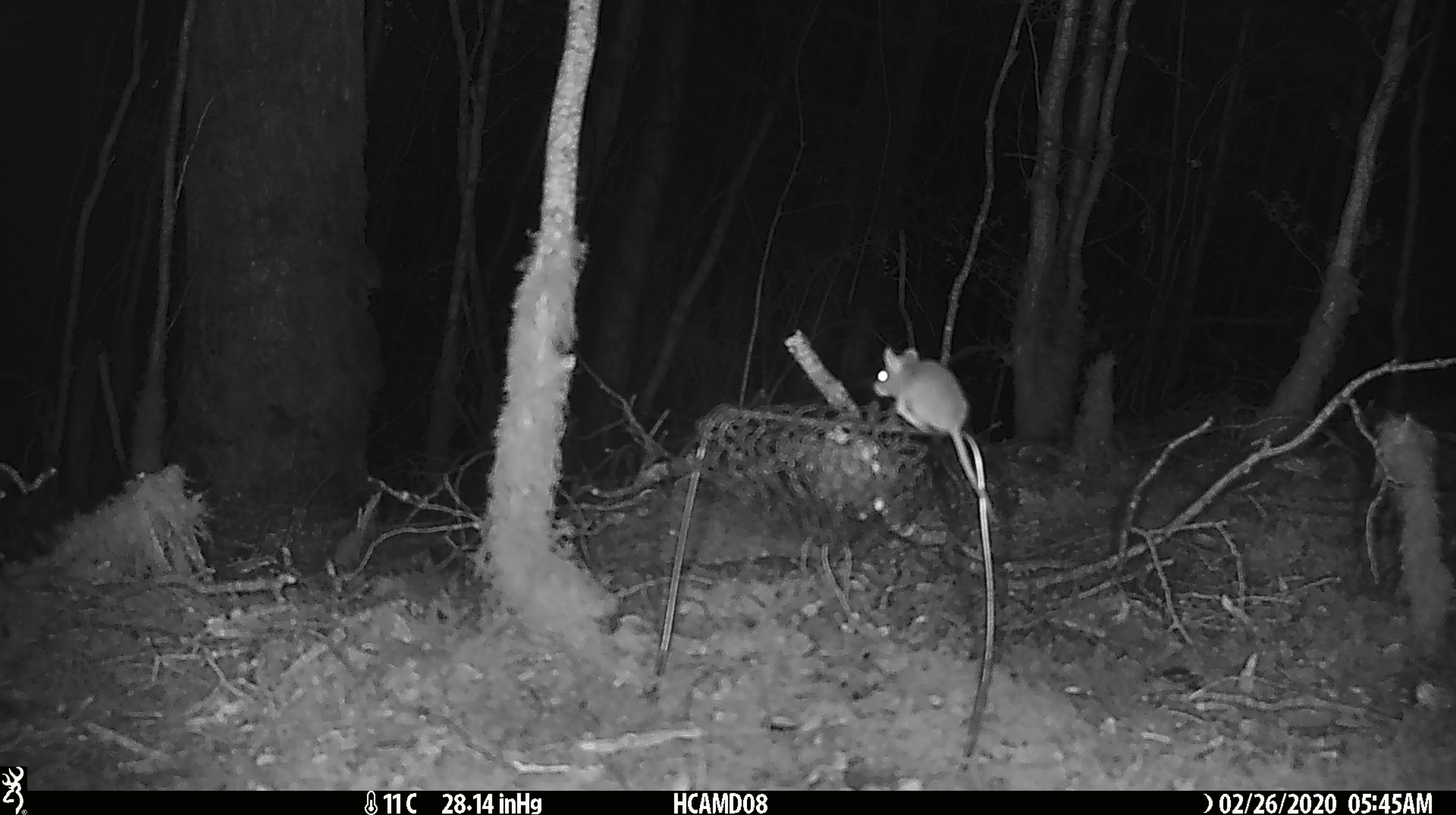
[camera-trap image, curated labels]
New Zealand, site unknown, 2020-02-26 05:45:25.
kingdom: Animalia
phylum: Chordata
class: Mammalia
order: Rodentia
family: Muridae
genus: Mus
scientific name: Mus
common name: mouse